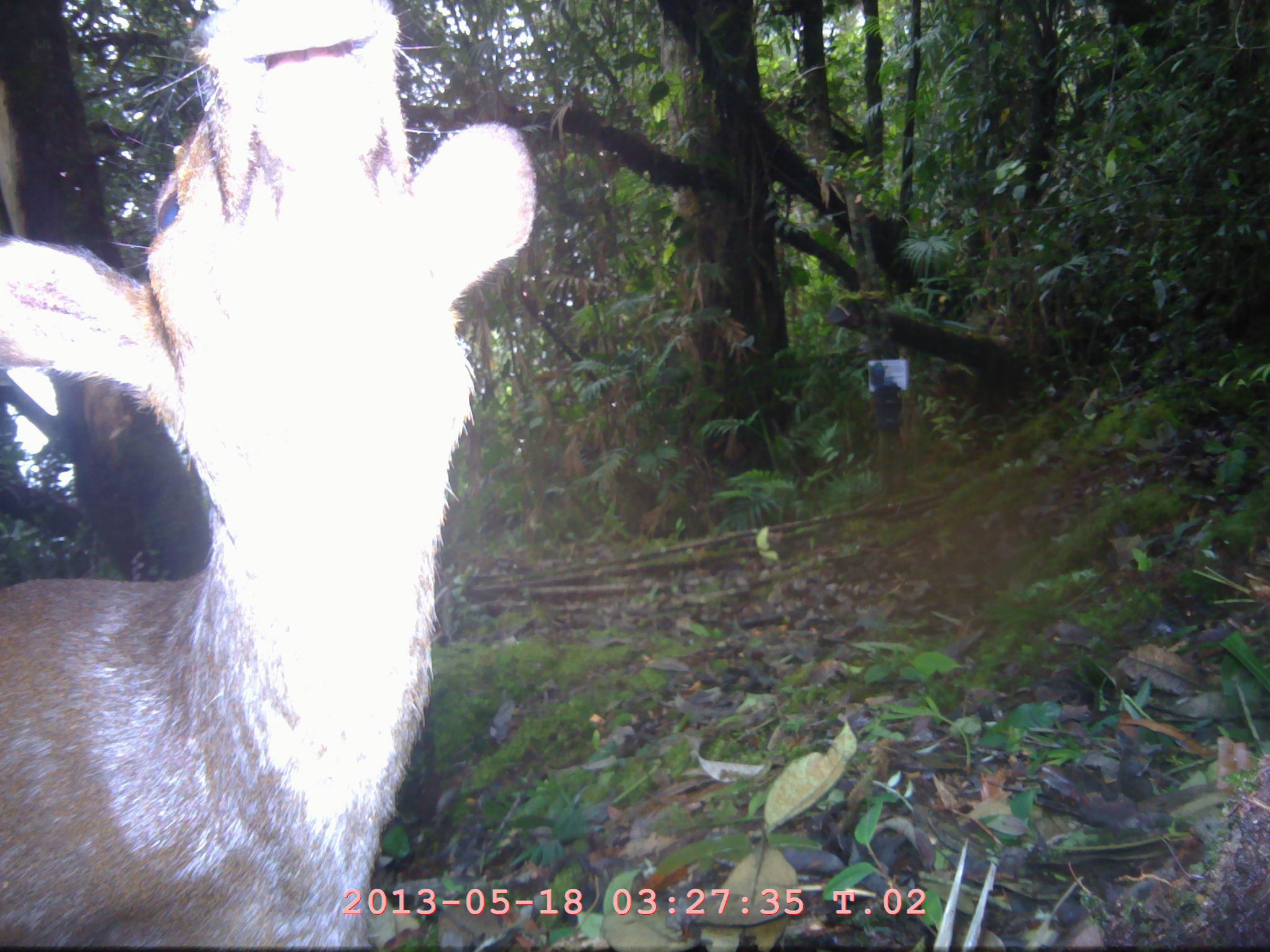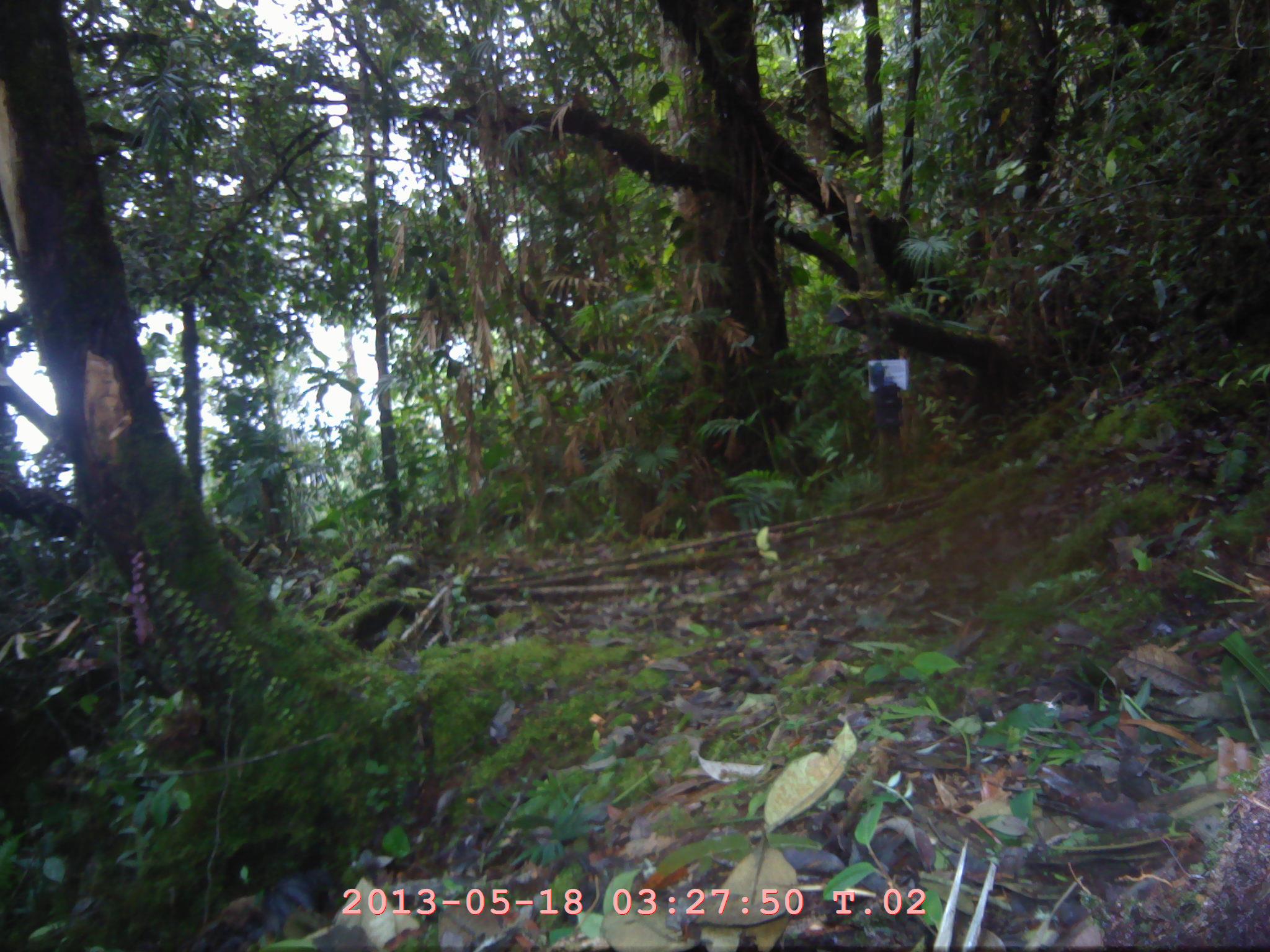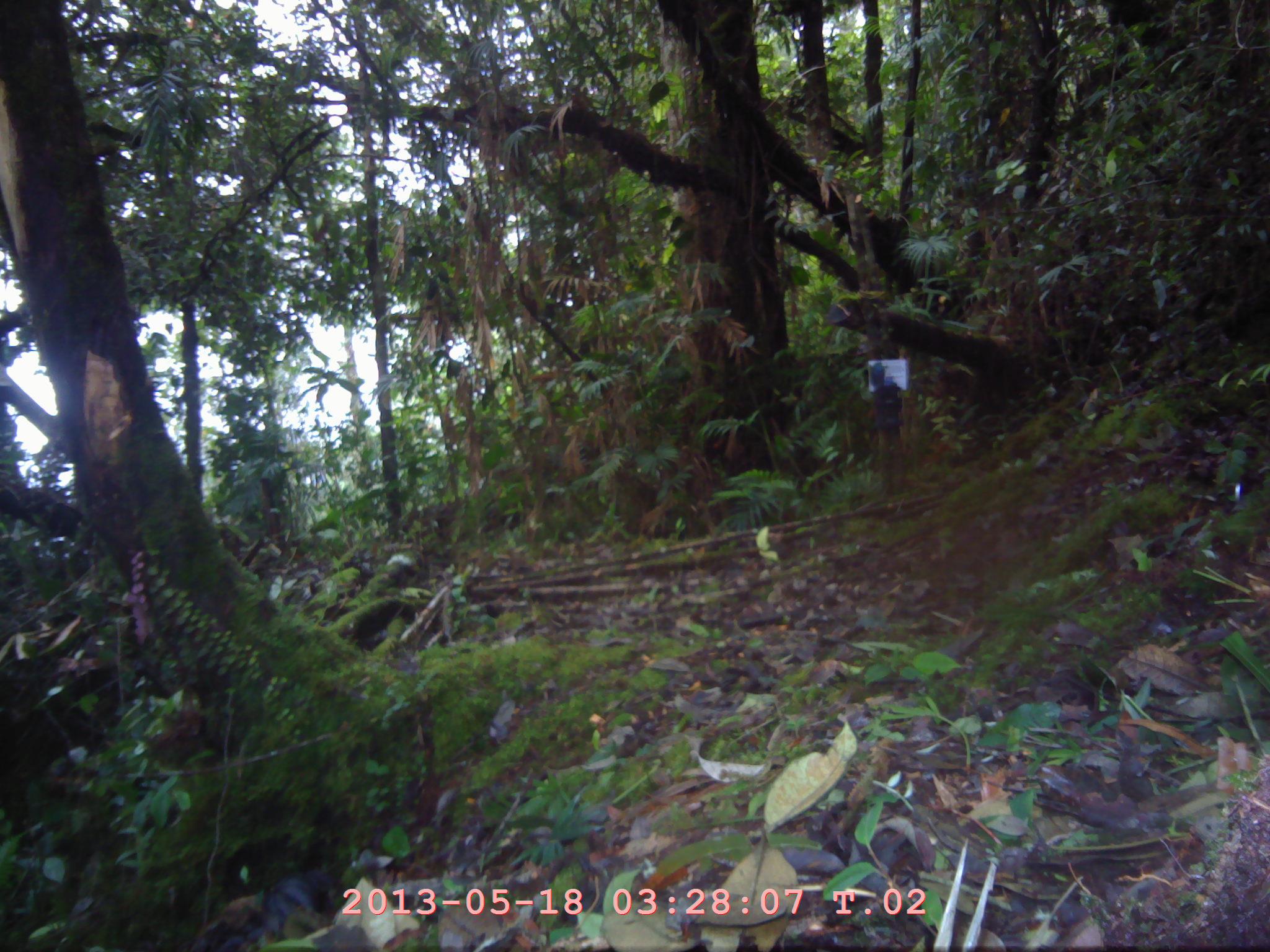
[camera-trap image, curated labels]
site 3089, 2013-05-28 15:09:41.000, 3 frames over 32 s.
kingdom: Animalia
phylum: Chordata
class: Mammalia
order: Artiodactyla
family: Cervidae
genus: Muntiacus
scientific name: Muntiacus muntjak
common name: southern red muntjac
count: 1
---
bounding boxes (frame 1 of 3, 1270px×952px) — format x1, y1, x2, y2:
muntiacus muntjak: 0, 0, 533, 949